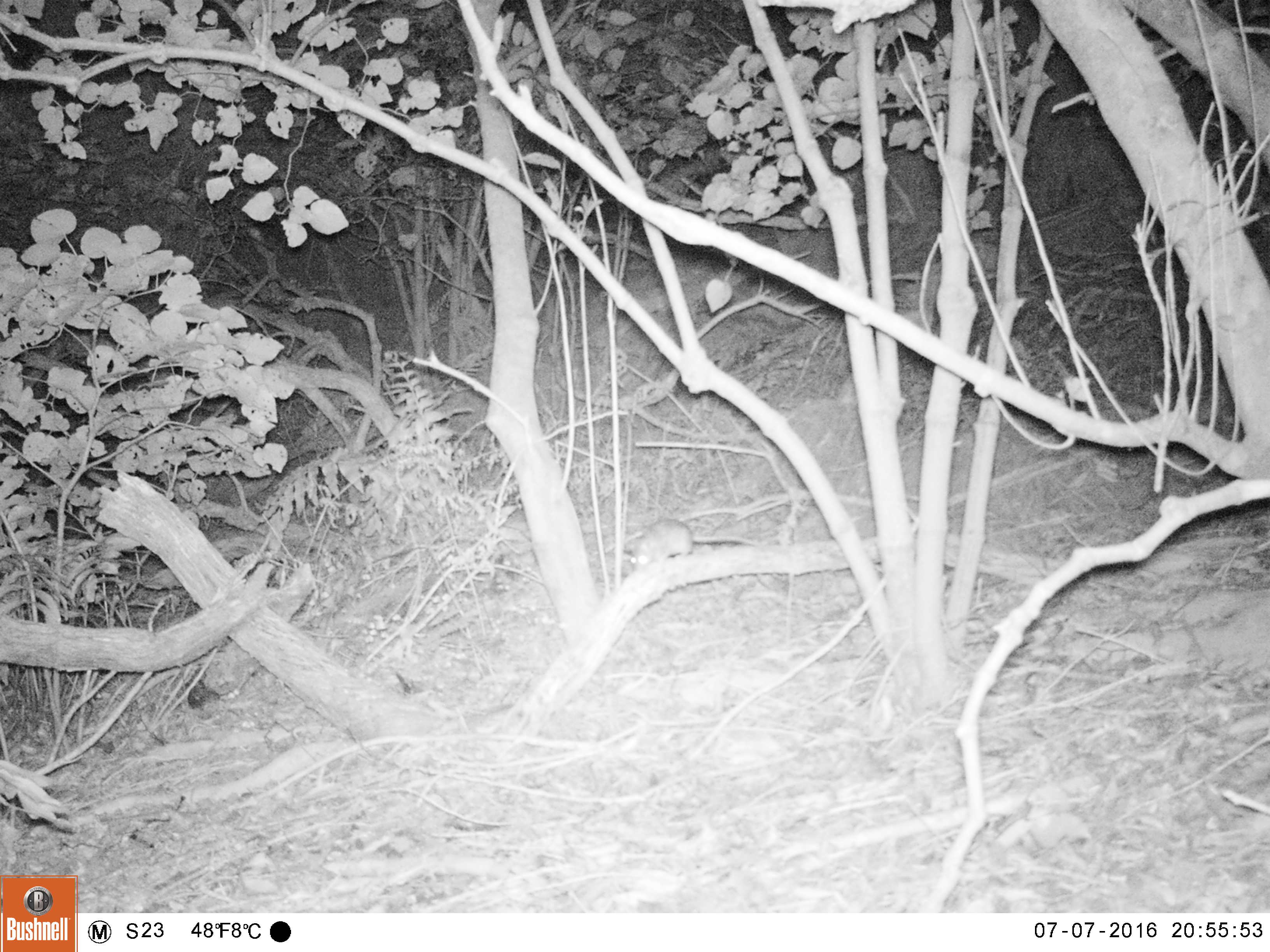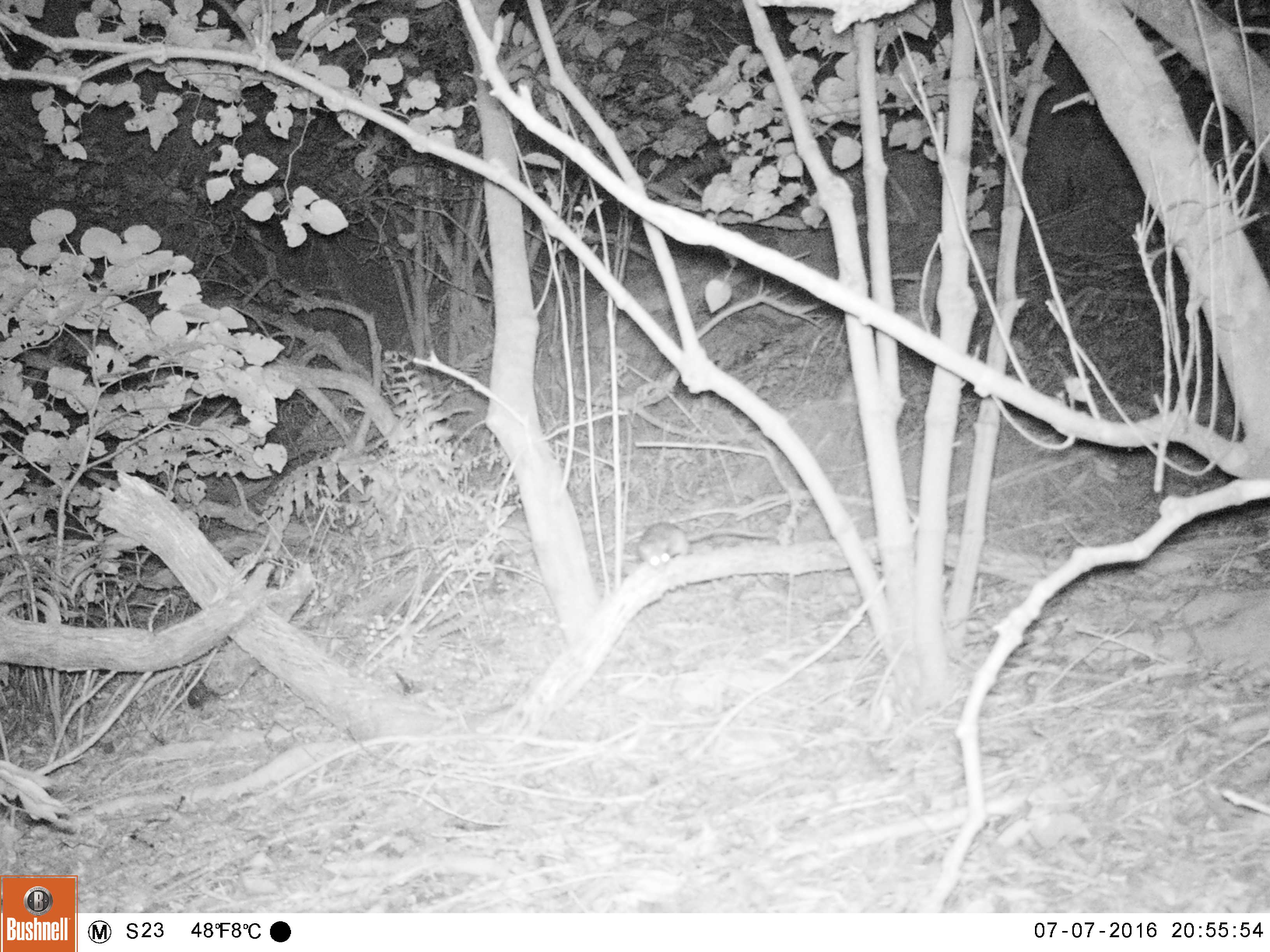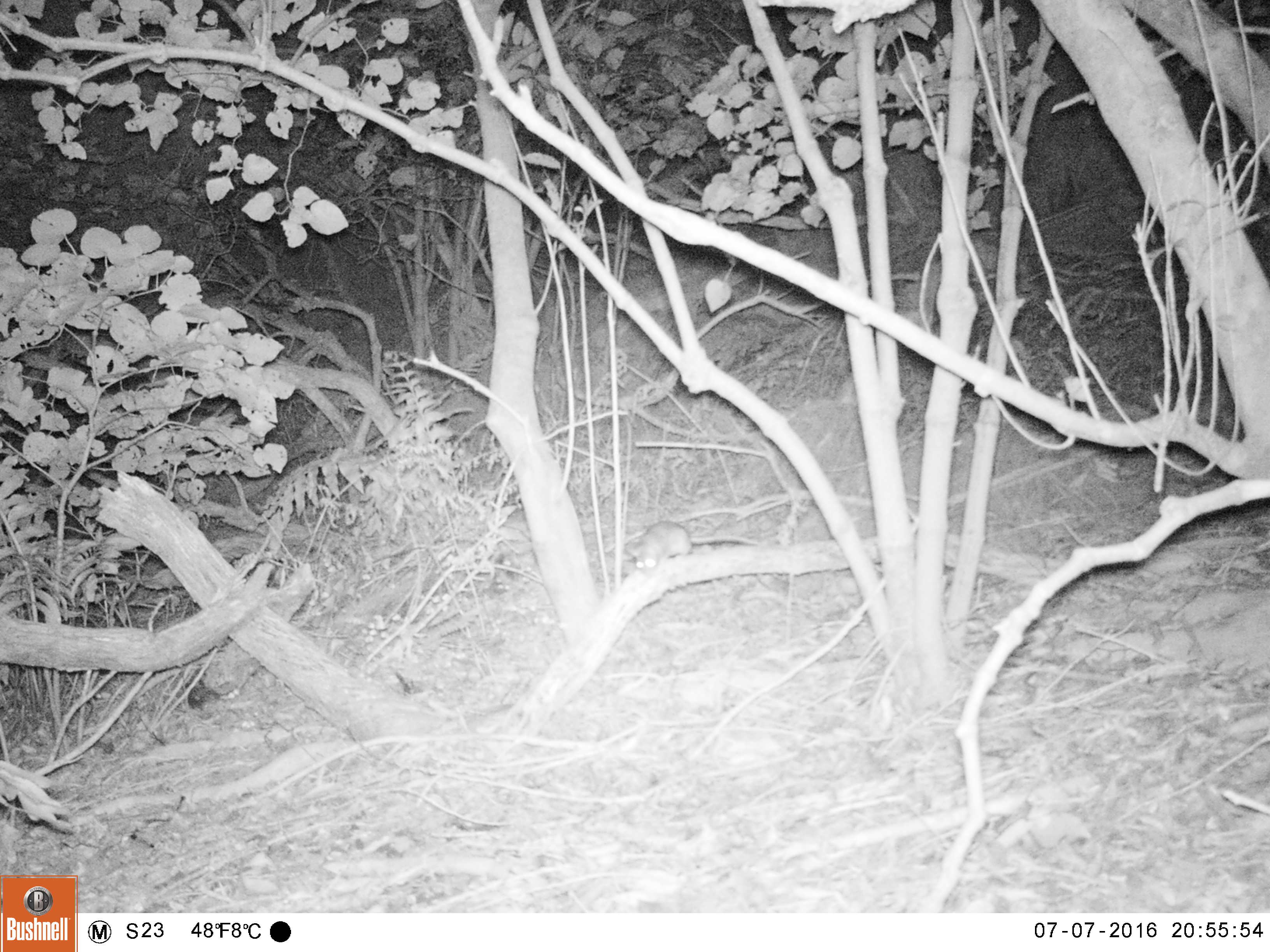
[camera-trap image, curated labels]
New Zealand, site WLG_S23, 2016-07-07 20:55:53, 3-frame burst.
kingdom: Animalia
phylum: Chordata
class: Mammalia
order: Rodentia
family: Muridae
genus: Rattus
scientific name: Rattus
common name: rat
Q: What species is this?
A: Rat (Rattus).